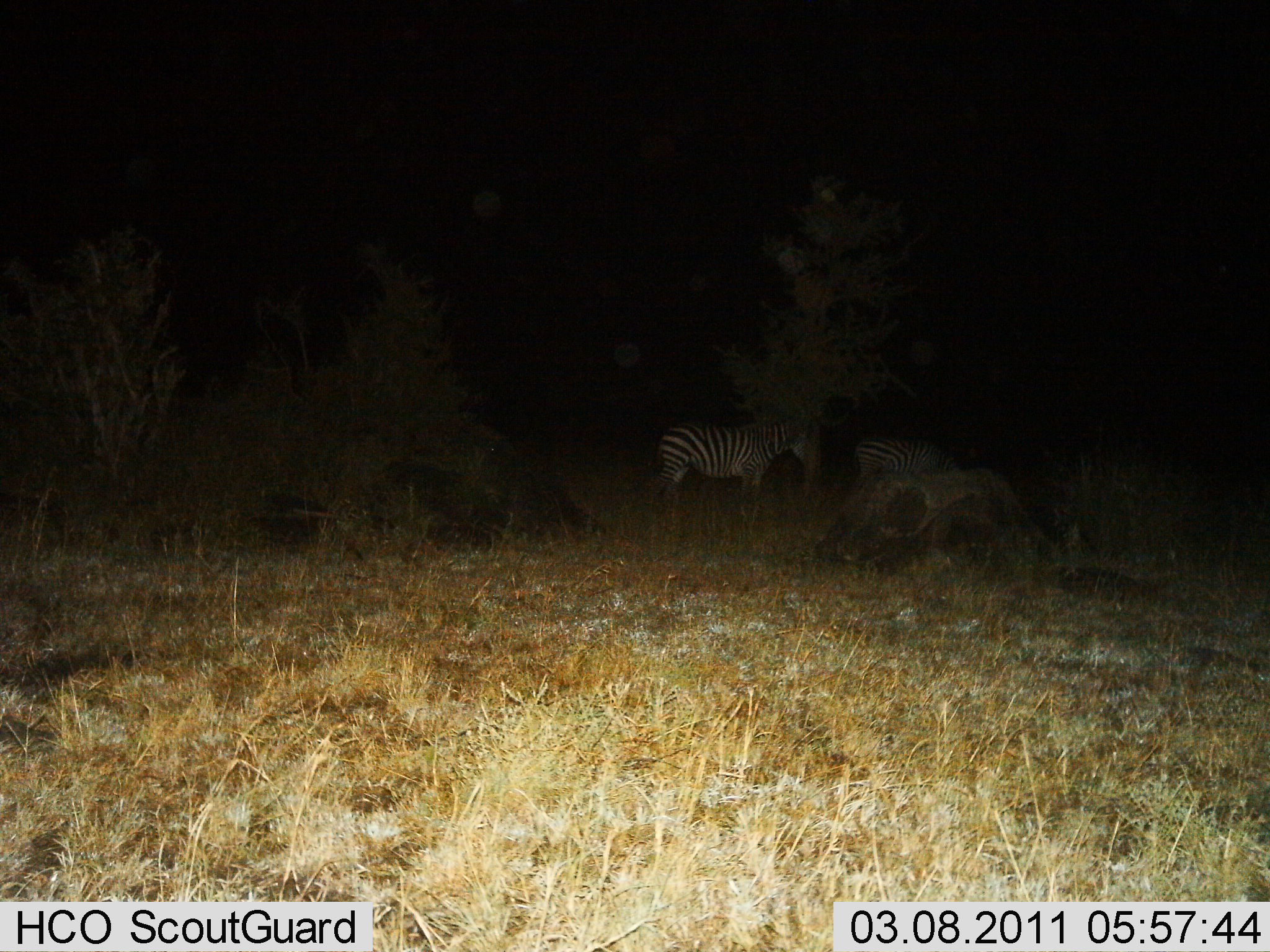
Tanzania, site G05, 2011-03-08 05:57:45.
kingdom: Animalia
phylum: Chordata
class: Mammalia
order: Perissodactyla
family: Equidae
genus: Equus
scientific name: Equus quagga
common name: plains zebra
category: zebra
Zebra (plains zebra) (Equus quagga), count 2. Behavior (volunteer vote fractions): standing 64%, resting 7%, moving 14%, interacting 0%. Young present (vote fraction): 0%. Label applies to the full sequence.